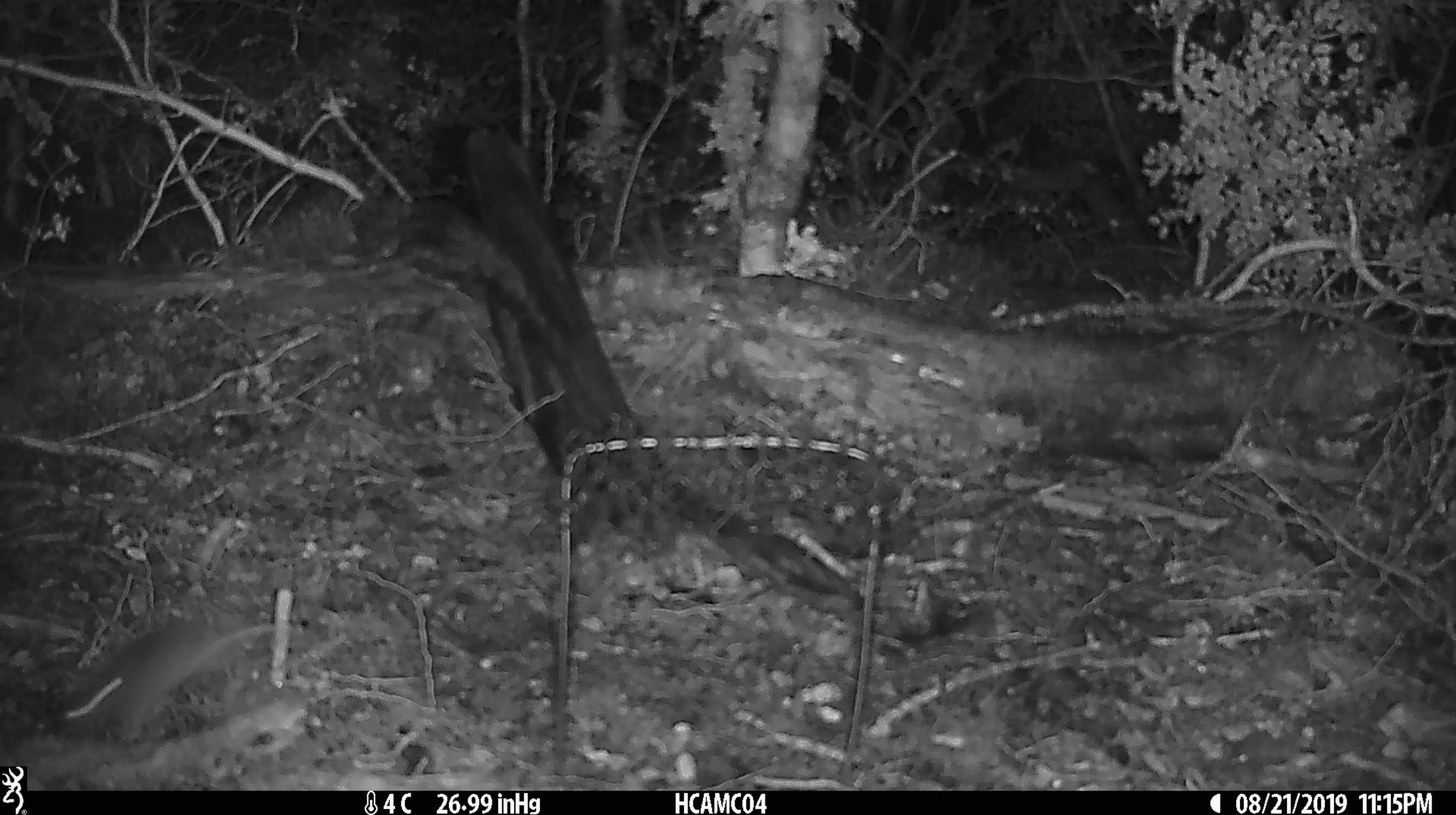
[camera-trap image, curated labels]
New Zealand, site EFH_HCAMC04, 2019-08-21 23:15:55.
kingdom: Animalia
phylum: Chordata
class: Mammalia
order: Rodentia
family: Muridae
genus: Mus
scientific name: Mus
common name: mouse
Mouse (Mus).